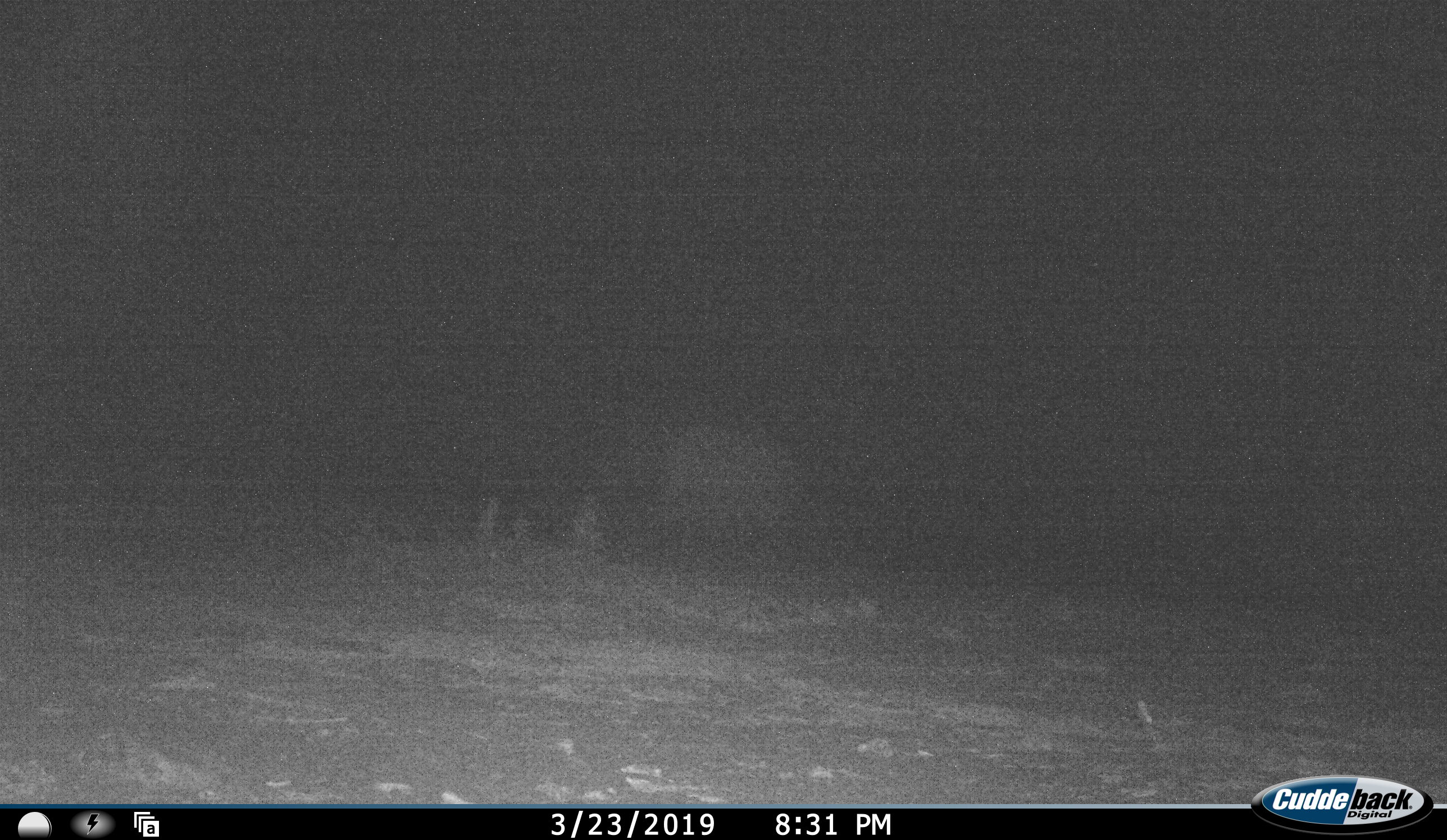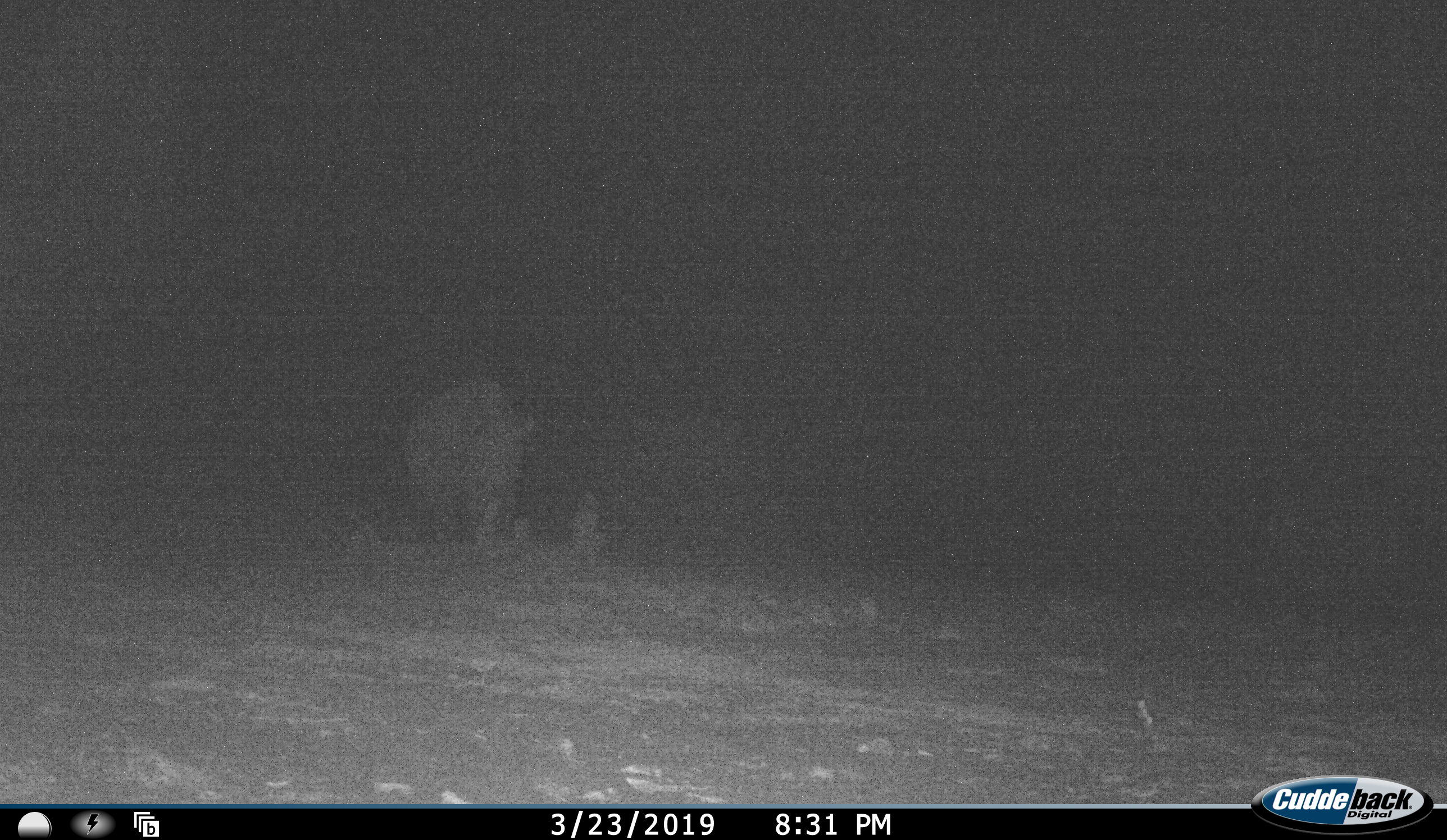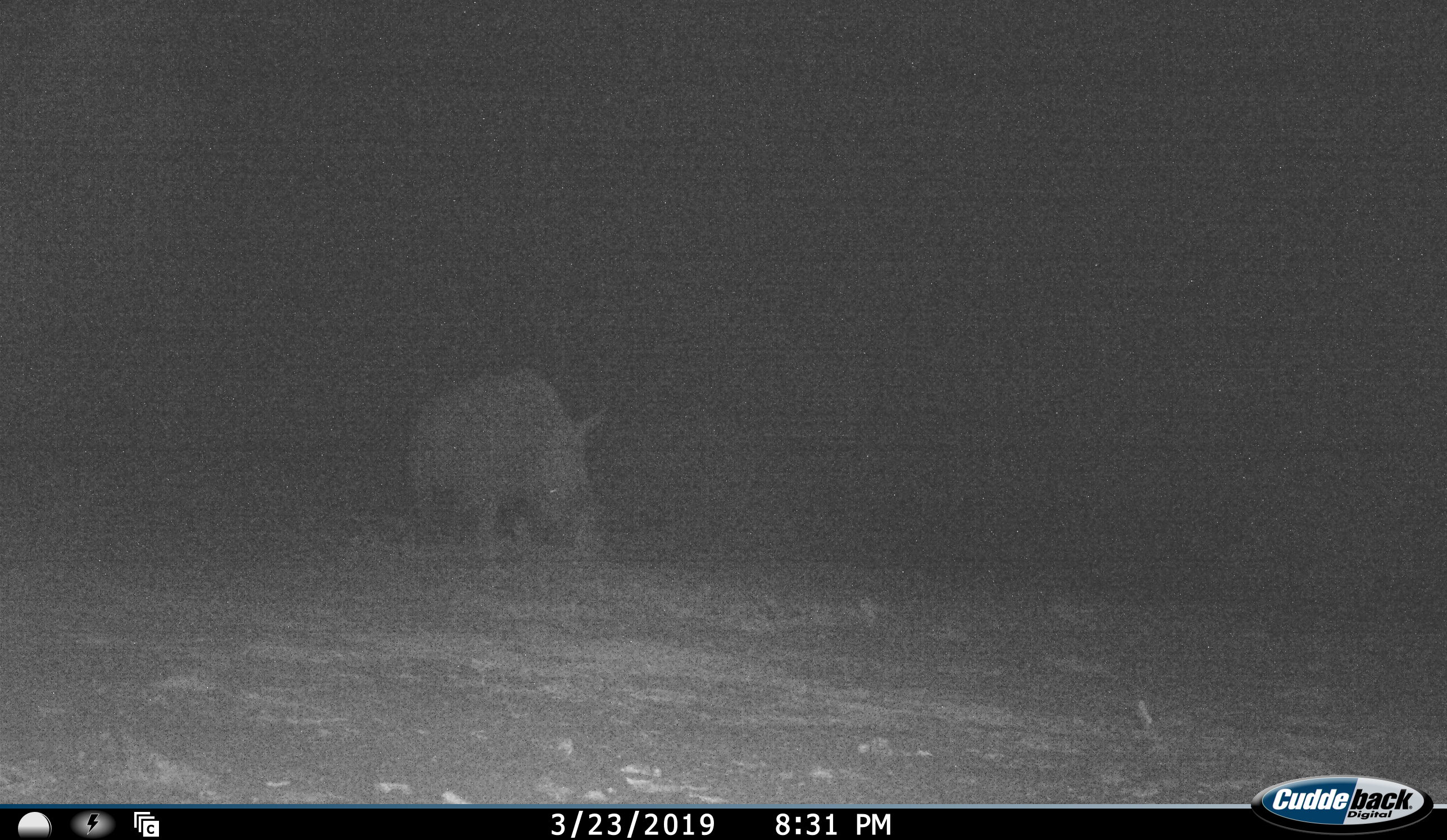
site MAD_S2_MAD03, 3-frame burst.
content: unidentified animal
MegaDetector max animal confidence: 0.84